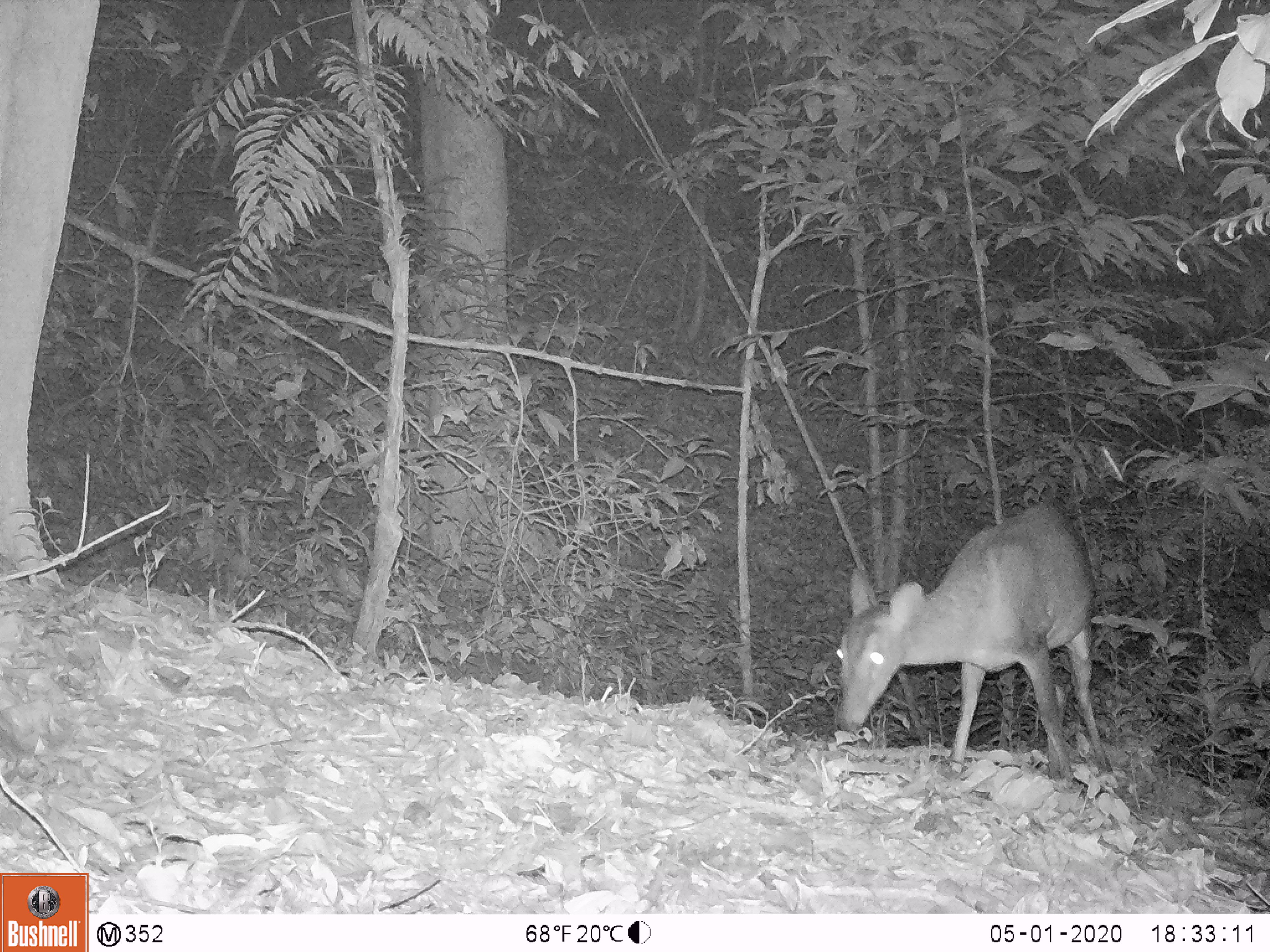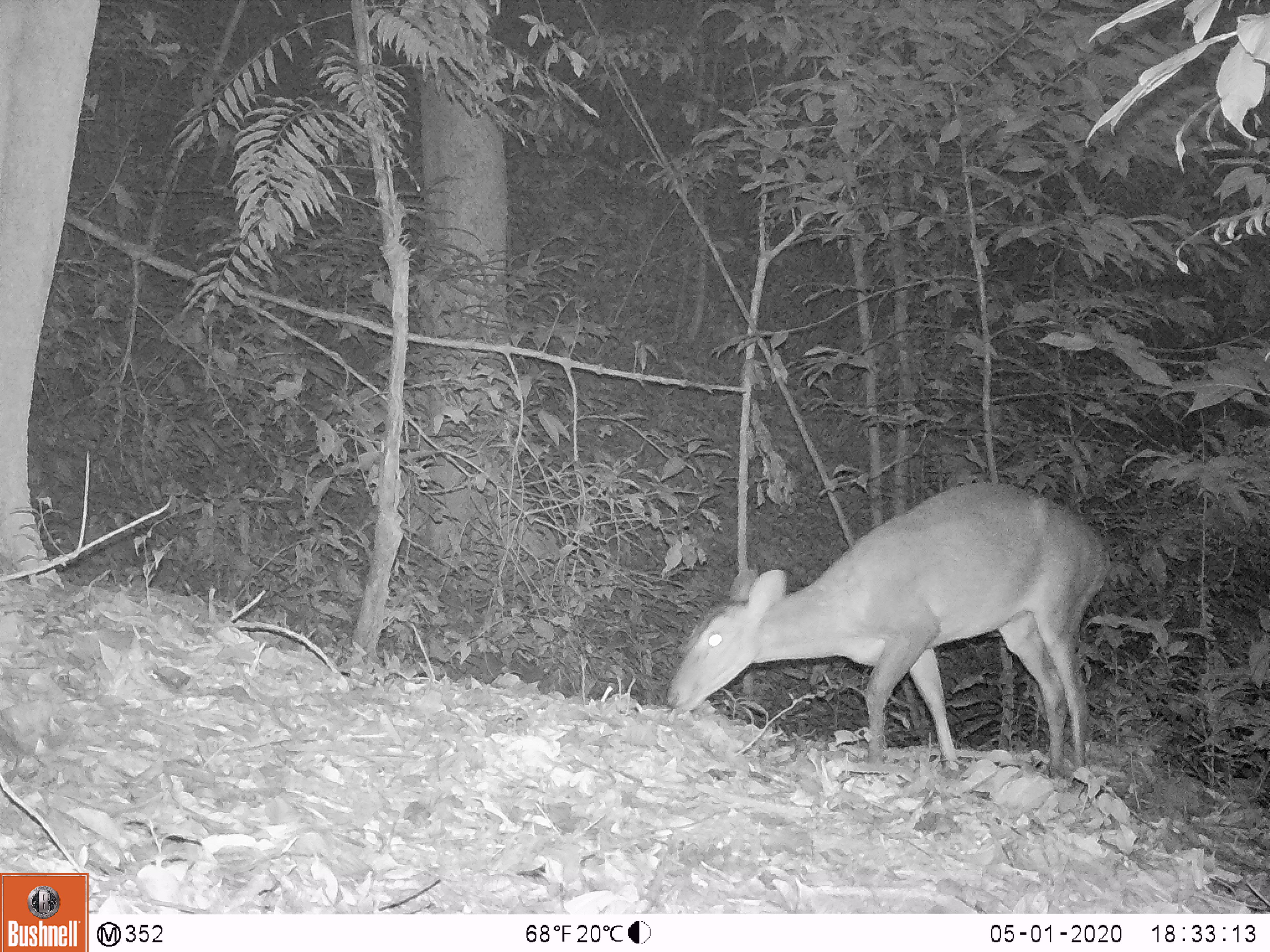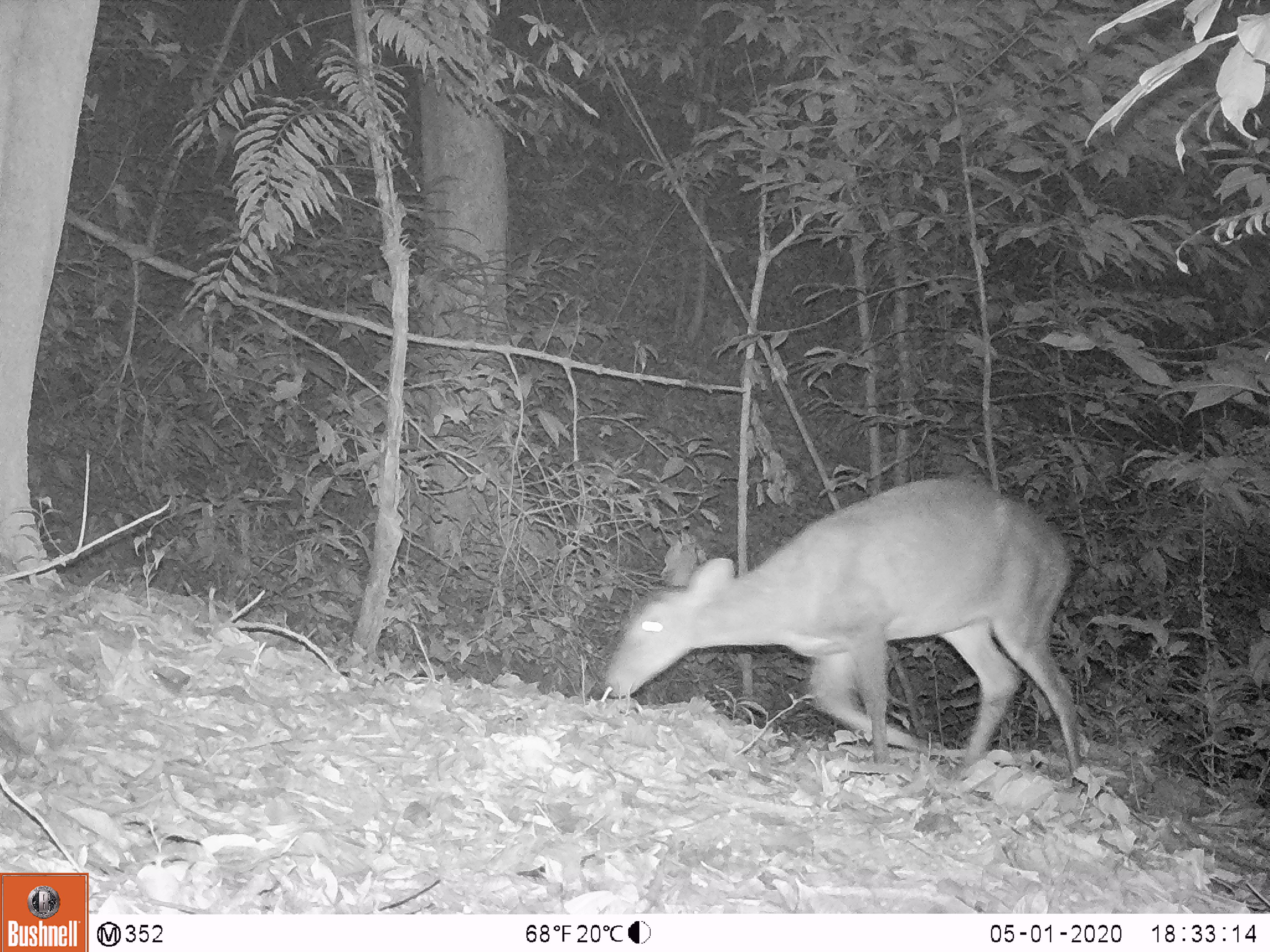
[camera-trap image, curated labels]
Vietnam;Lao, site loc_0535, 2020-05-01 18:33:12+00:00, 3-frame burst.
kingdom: Animalia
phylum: Chordata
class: Mammalia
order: Artiodactyla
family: Cervidae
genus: Muntiacus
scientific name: Muntiacus vuquangensis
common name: large-antlered muntjac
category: large antlered muntjac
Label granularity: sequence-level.